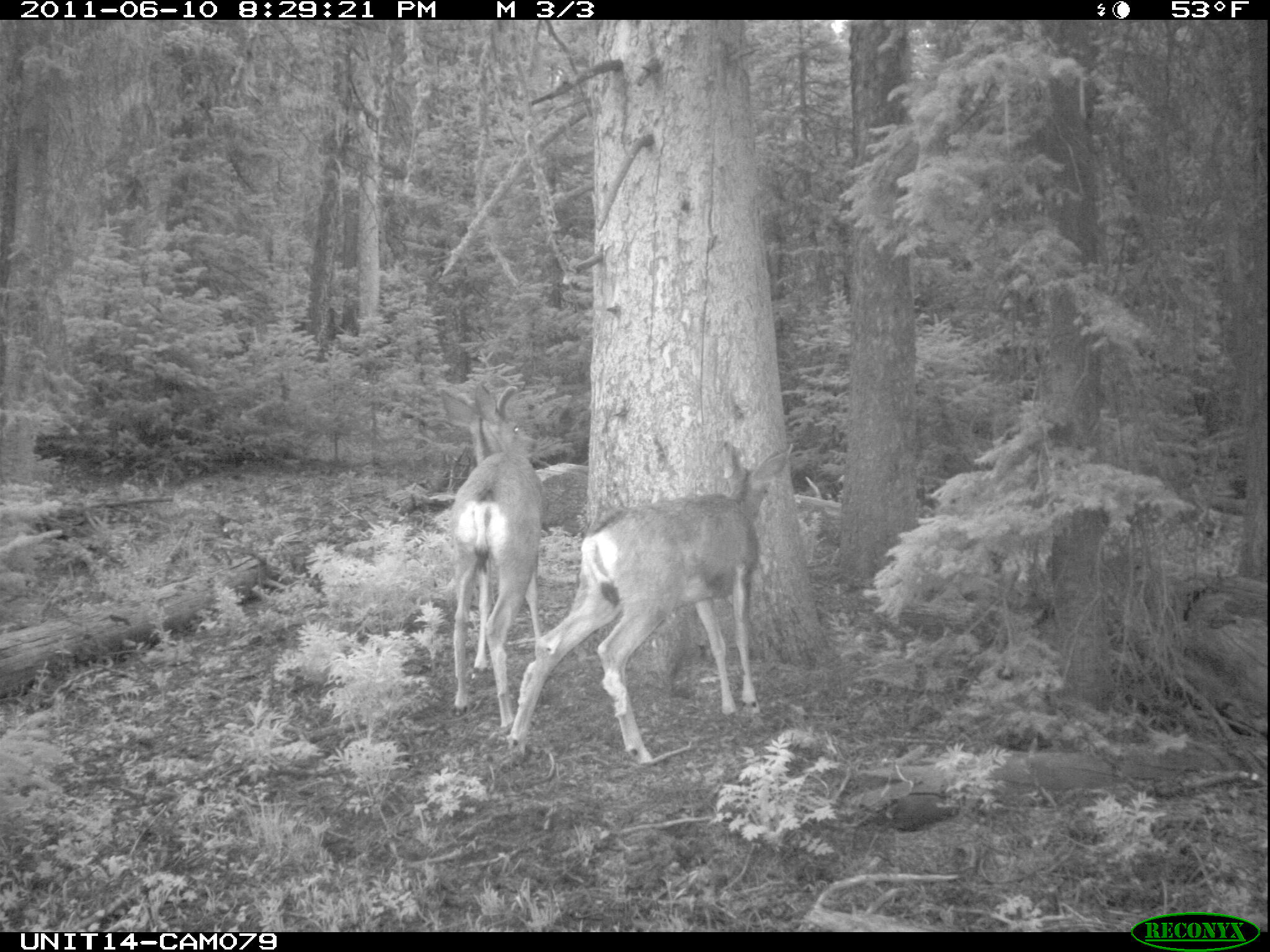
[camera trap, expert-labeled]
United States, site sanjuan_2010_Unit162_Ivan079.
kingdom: Animalia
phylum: Chordata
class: Mammalia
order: Artiodactyla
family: Cervidae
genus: Odocoileus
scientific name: Odocoileus hemionus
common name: mule deer